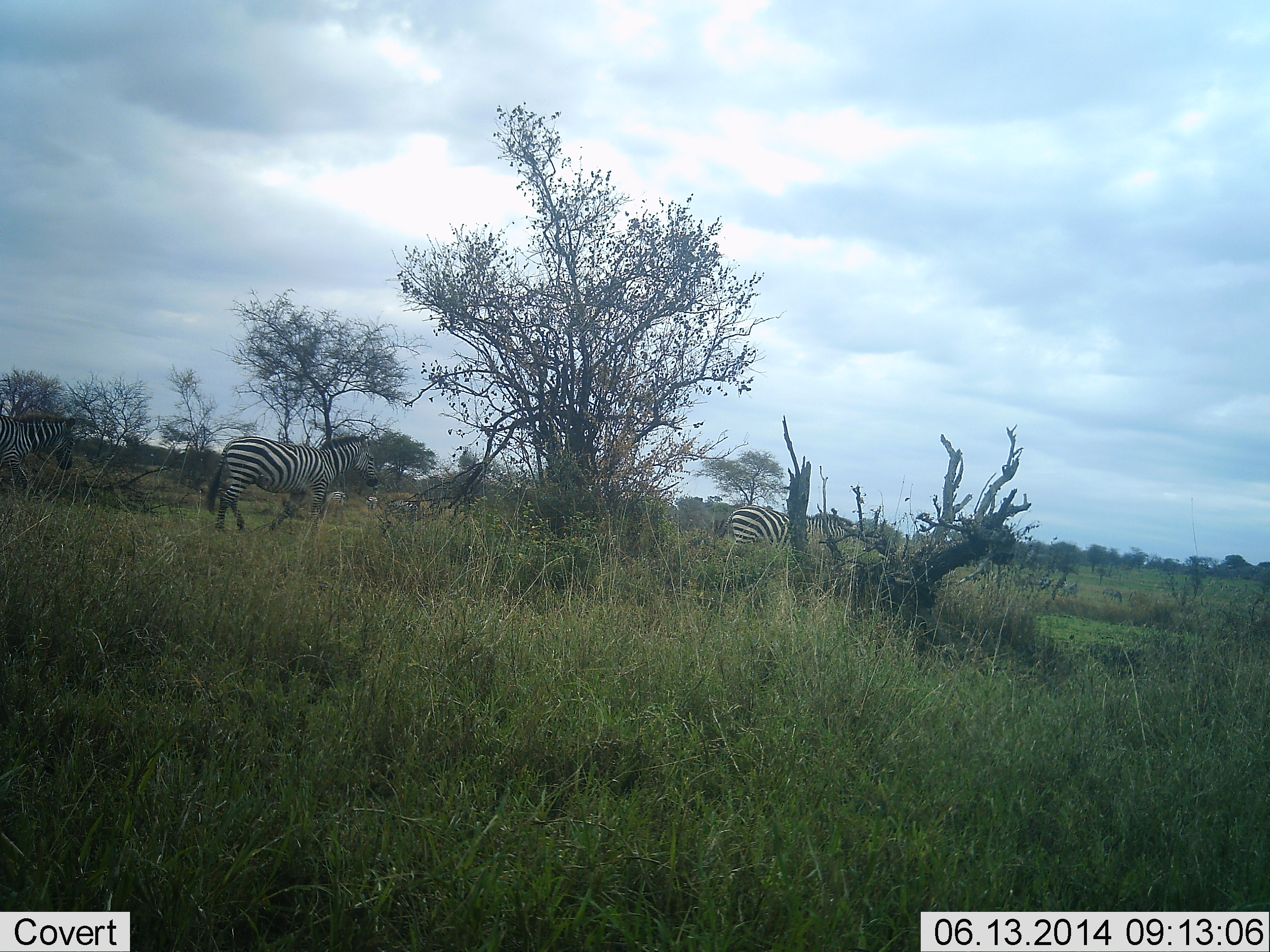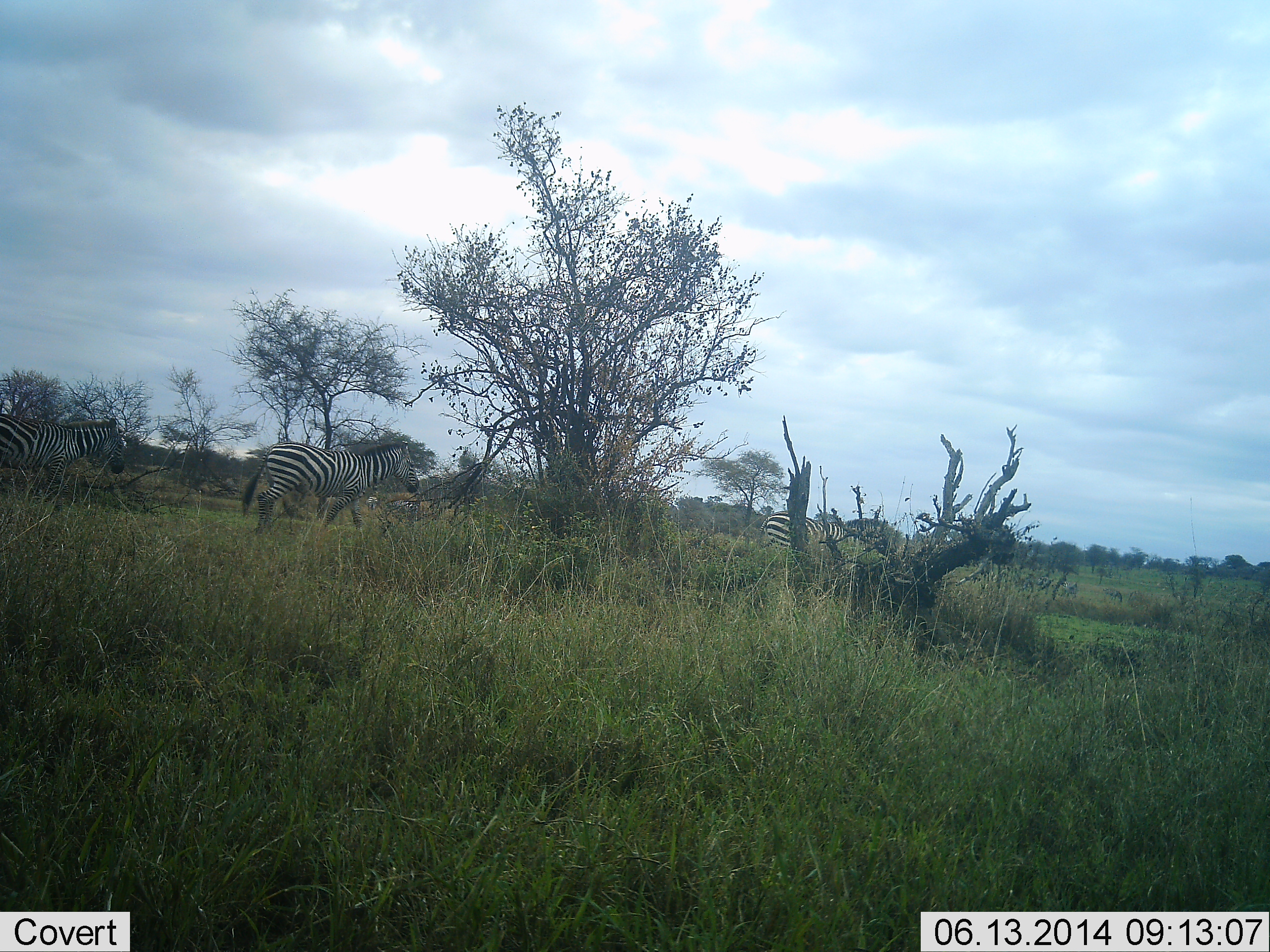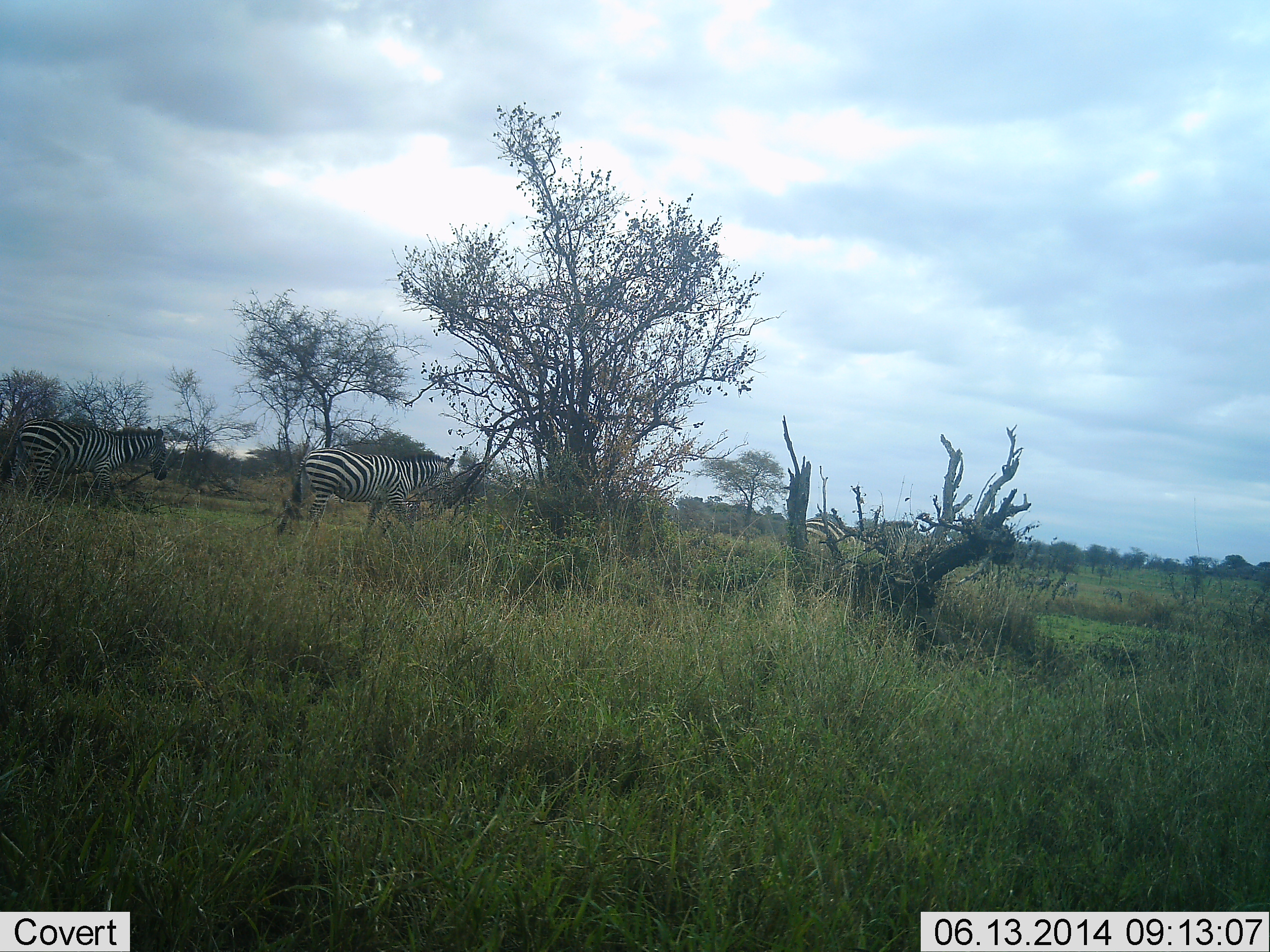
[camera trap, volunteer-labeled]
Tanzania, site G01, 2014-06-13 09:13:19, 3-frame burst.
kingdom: Animalia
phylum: Chordata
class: Mammalia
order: Perissodactyla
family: Equidae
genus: Equus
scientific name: Equus quagga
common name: plains zebra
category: zebra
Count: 3.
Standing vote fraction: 10%.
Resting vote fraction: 0%.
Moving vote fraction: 90%.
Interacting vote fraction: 0%.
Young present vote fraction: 0%.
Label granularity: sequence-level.